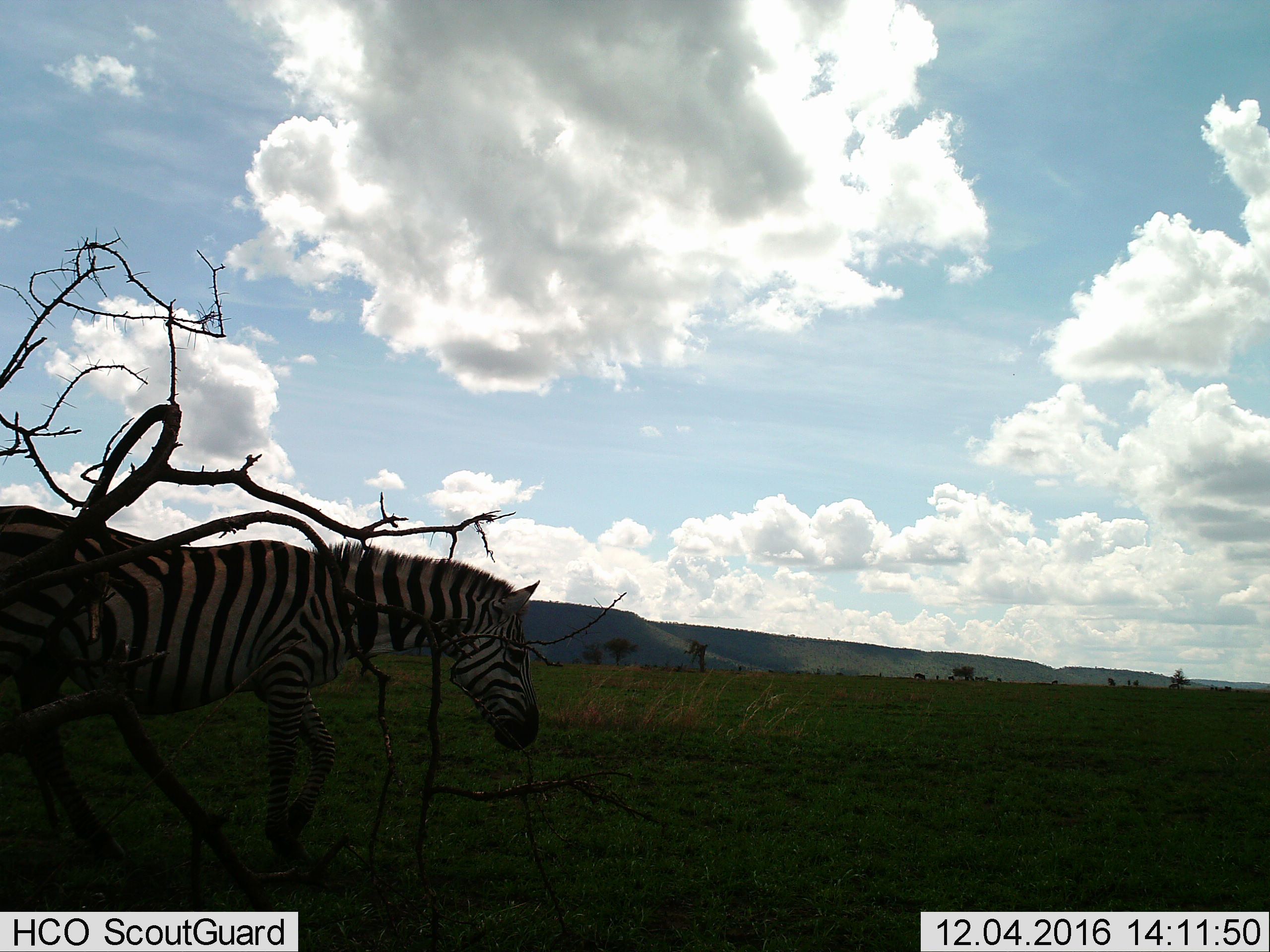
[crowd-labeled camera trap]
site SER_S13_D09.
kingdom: Animalia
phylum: Chordata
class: Mammalia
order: Perissodactyla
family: Equidae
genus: Equus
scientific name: Equus quagga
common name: plains zebra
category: zebraplains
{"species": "zebraplains (plains zebra) (Equus quagga)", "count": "1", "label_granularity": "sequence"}